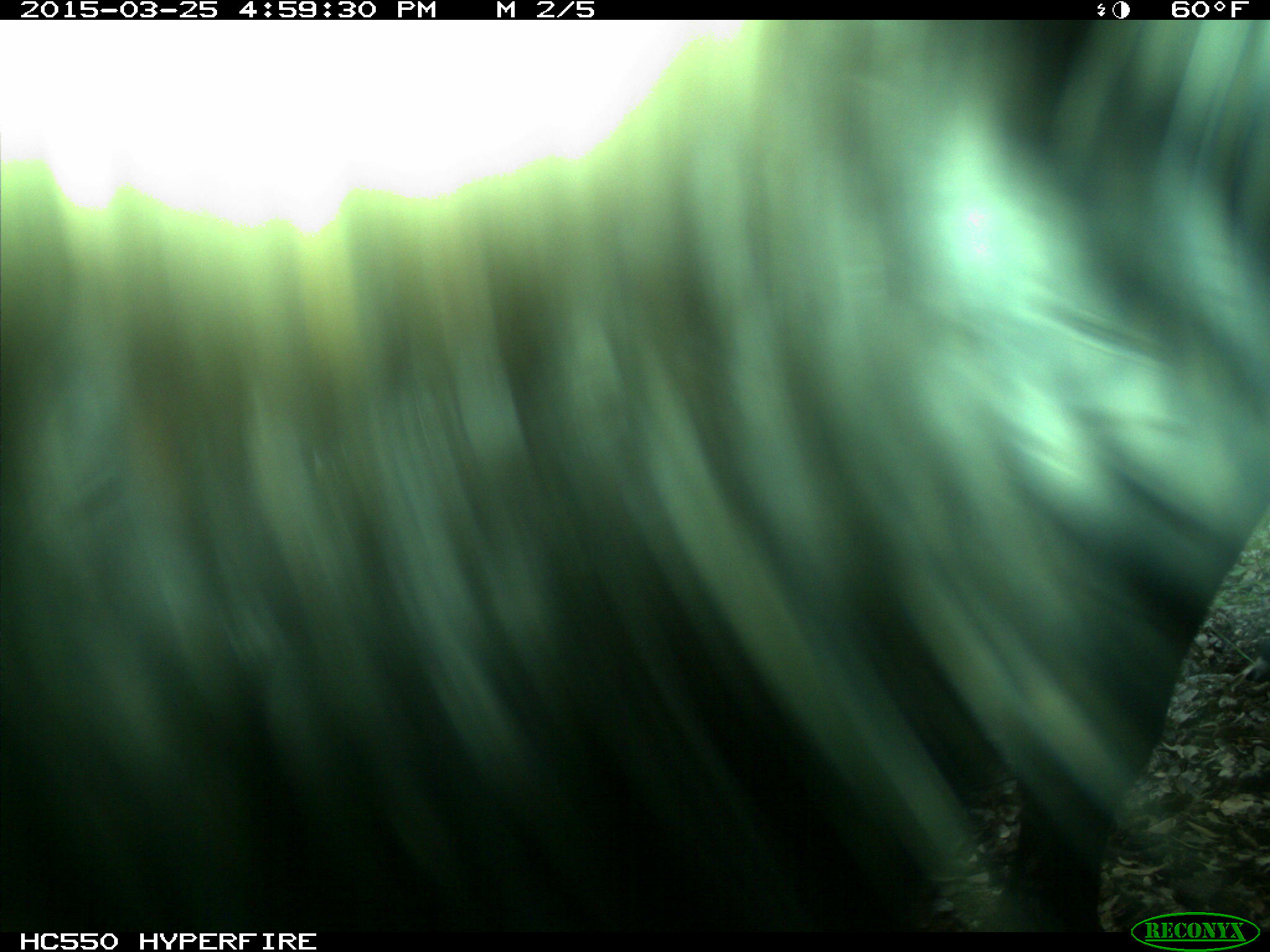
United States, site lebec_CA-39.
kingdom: Animalia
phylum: Chordata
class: Mammalia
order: Artiodactyla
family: Bovidae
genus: Bos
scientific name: Bos taurus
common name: domestic cow